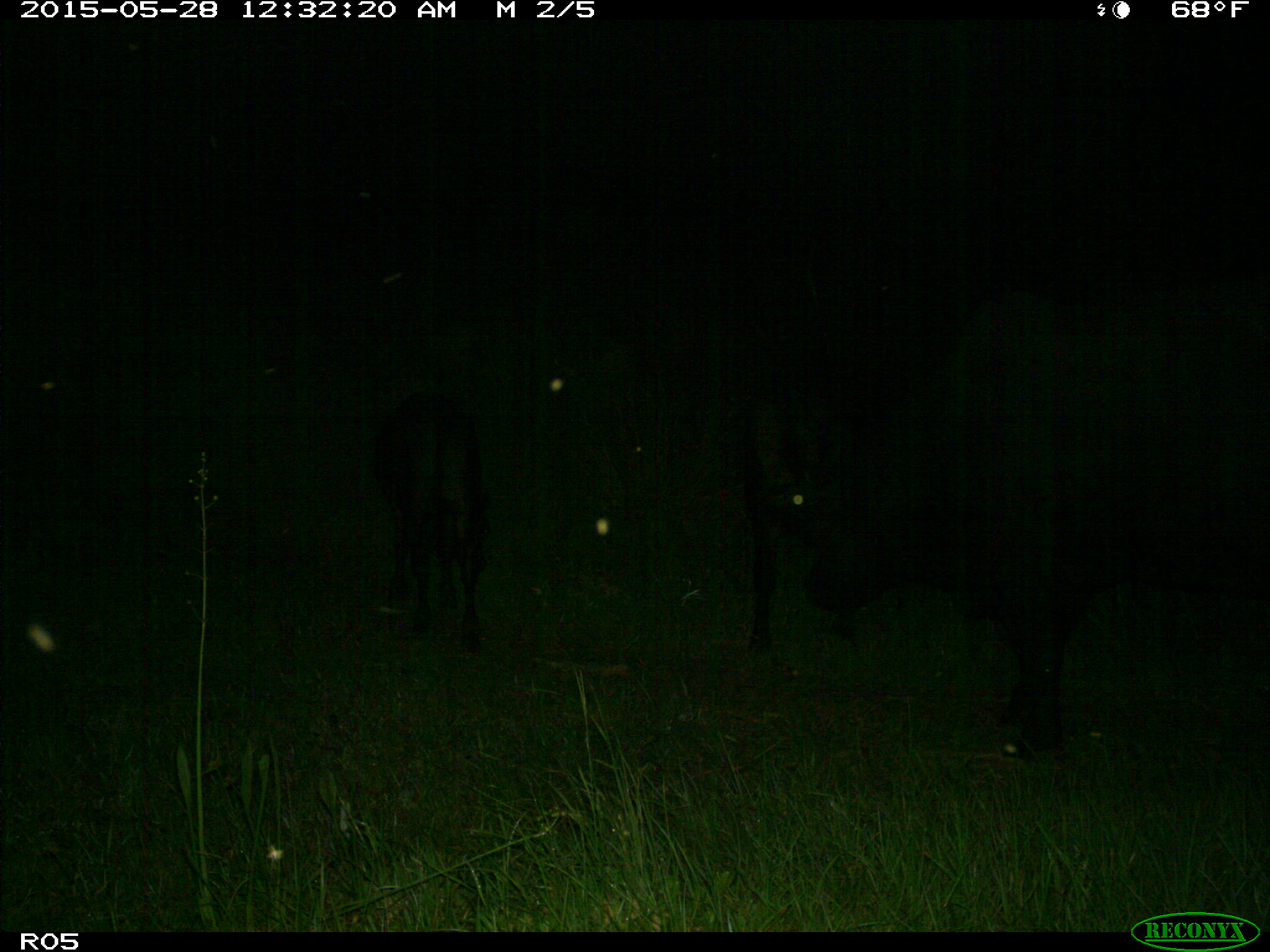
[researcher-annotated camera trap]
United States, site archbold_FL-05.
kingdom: Animalia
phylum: Chordata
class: Mammalia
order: Artiodactyla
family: Bovidae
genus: Bos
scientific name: Bos taurus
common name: domestic cow